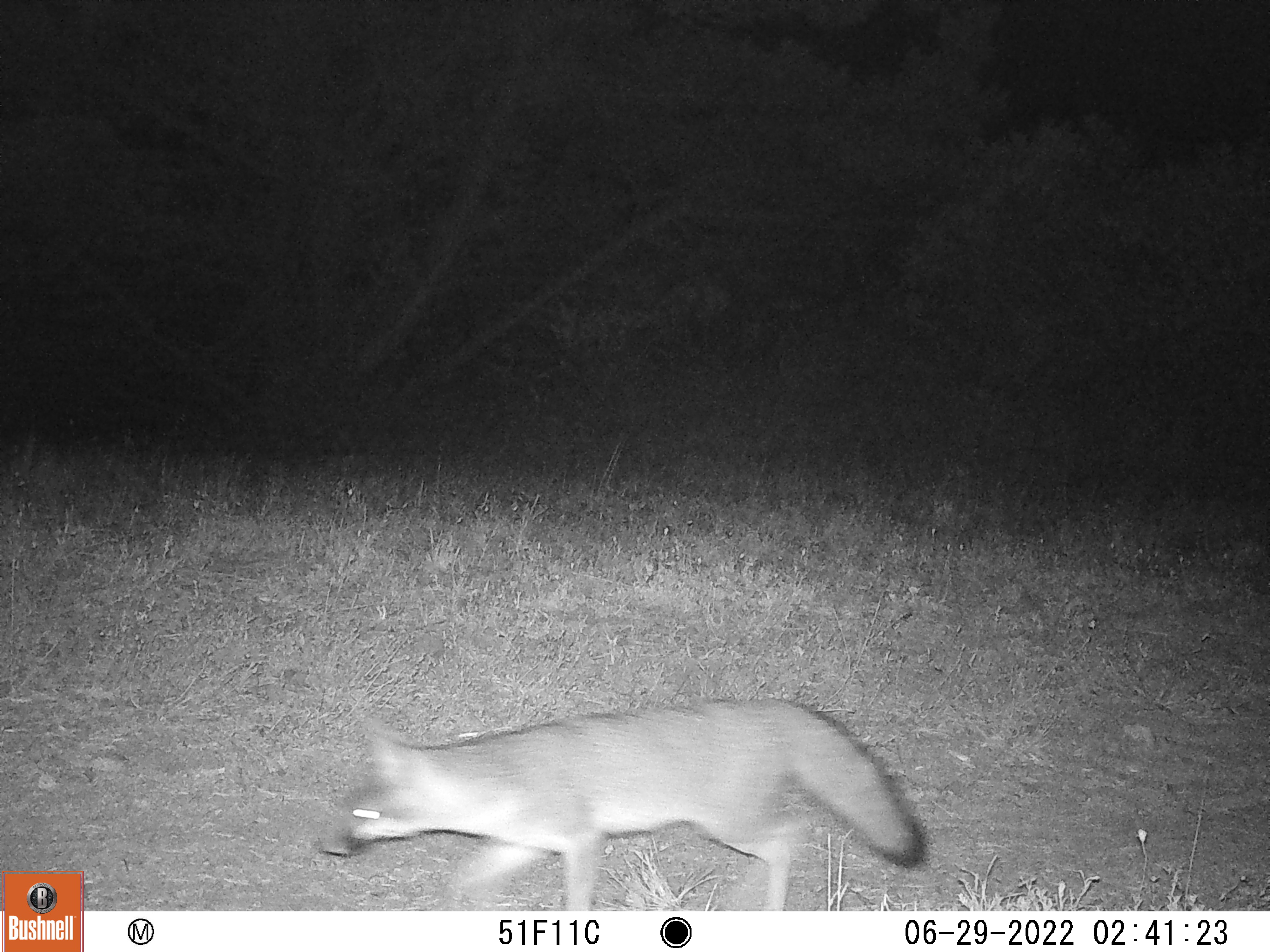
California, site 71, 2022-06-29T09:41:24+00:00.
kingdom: Animalia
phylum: Chordata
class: Mammalia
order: Carnivora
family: Canidae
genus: Urocyon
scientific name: Urocyon cinereoargenteus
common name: gray fox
Gray fox (Urocyon cinereoargenteus).